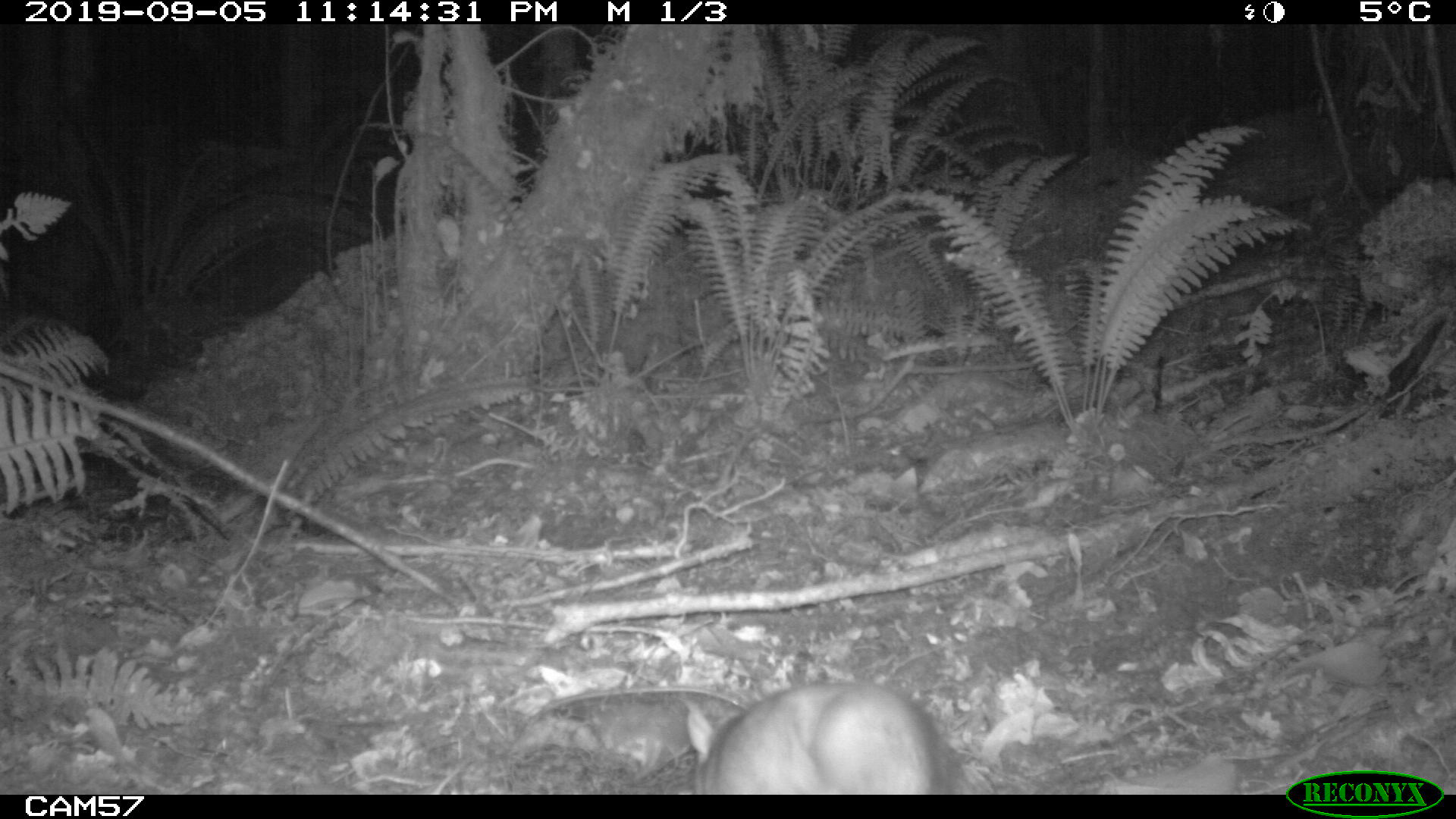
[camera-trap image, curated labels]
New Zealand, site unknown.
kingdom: Animalia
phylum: Chordata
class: Mammalia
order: Rodentia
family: Muridae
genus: Rattus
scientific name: Rattus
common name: rat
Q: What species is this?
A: Rat (Rattus).